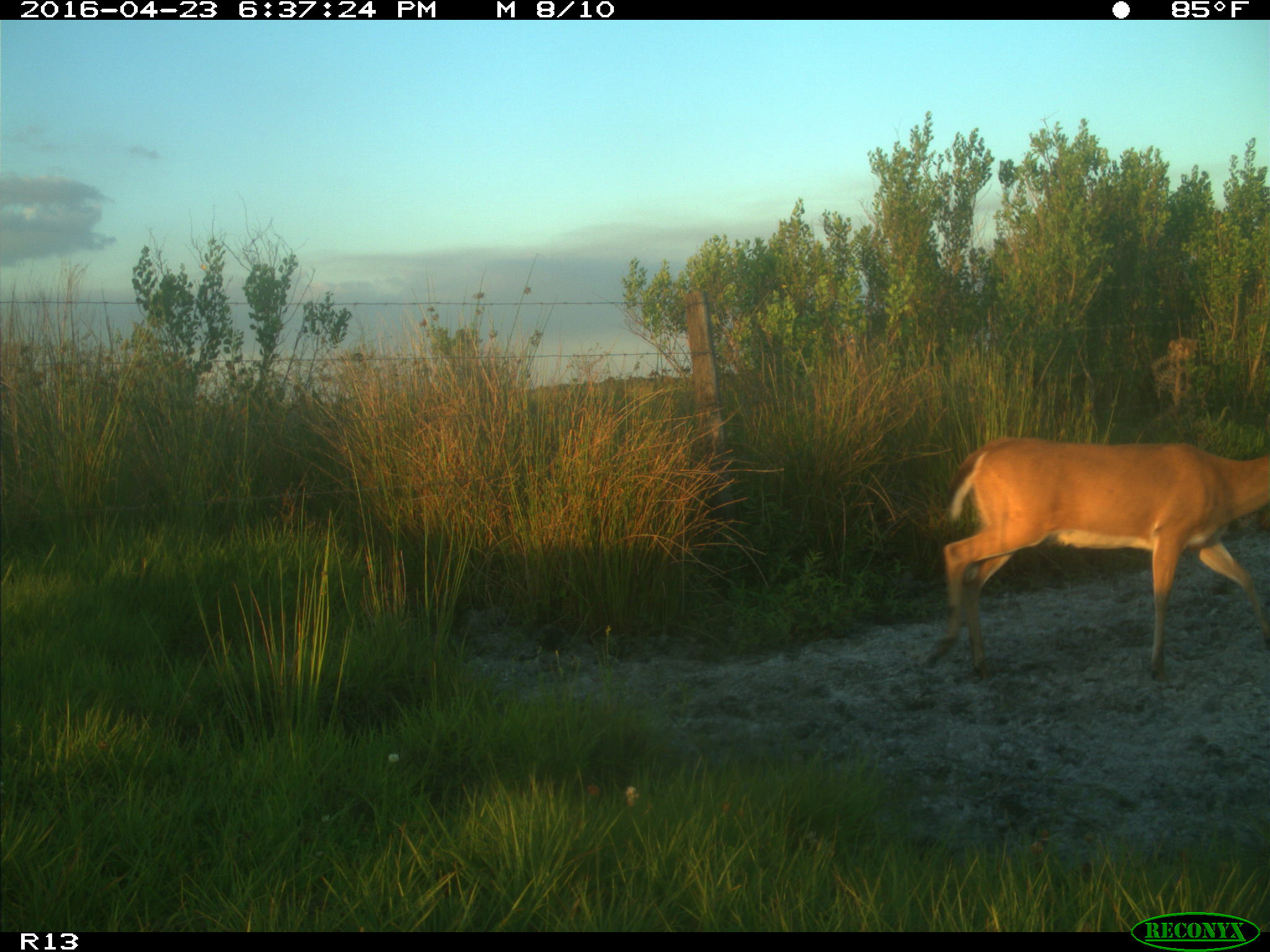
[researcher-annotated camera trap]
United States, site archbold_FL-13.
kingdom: Animalia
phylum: Chordata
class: Mammalia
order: Artiodactyla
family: Cervidae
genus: Odocoileus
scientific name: Odocoileus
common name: deer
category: unidentified deer